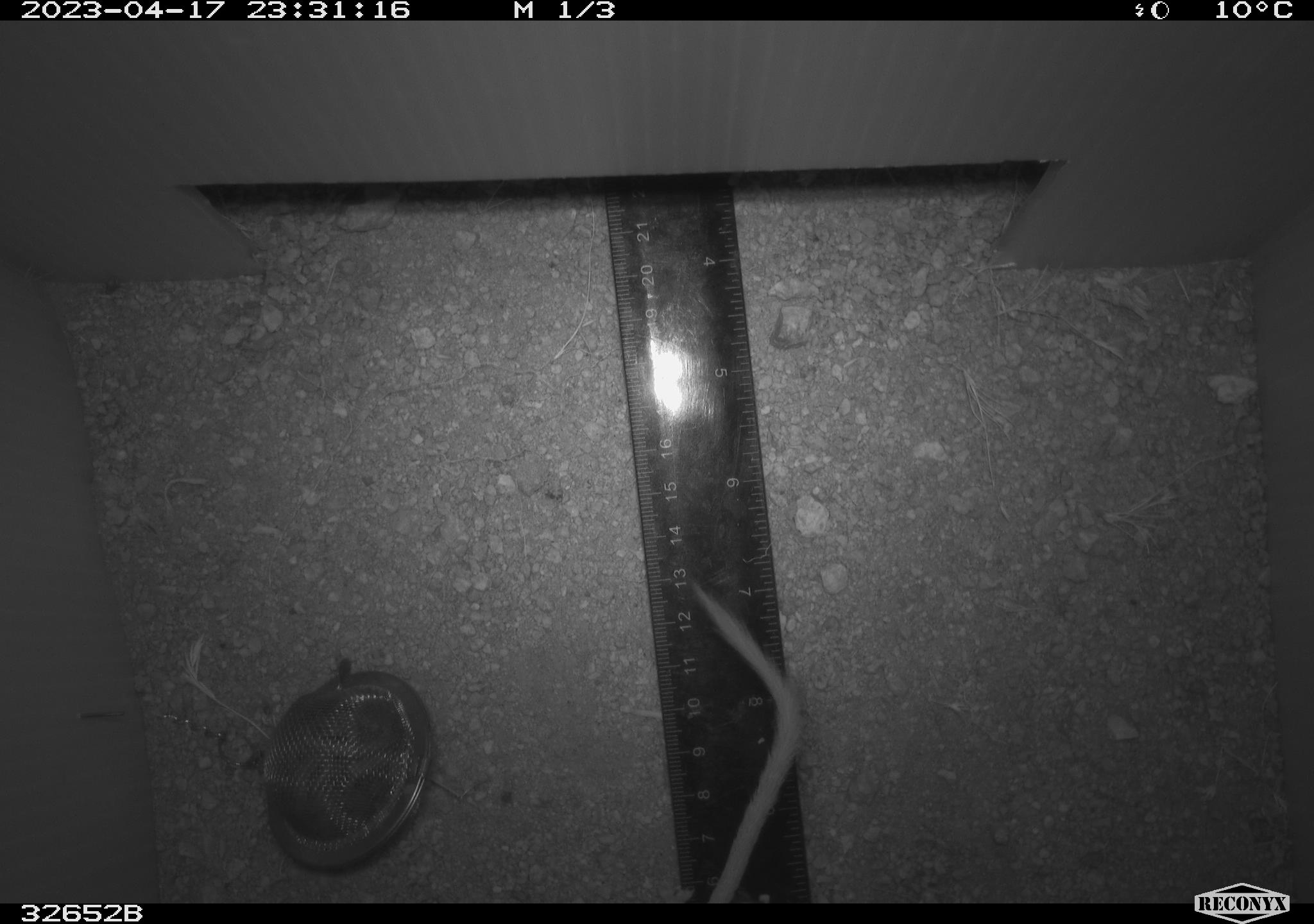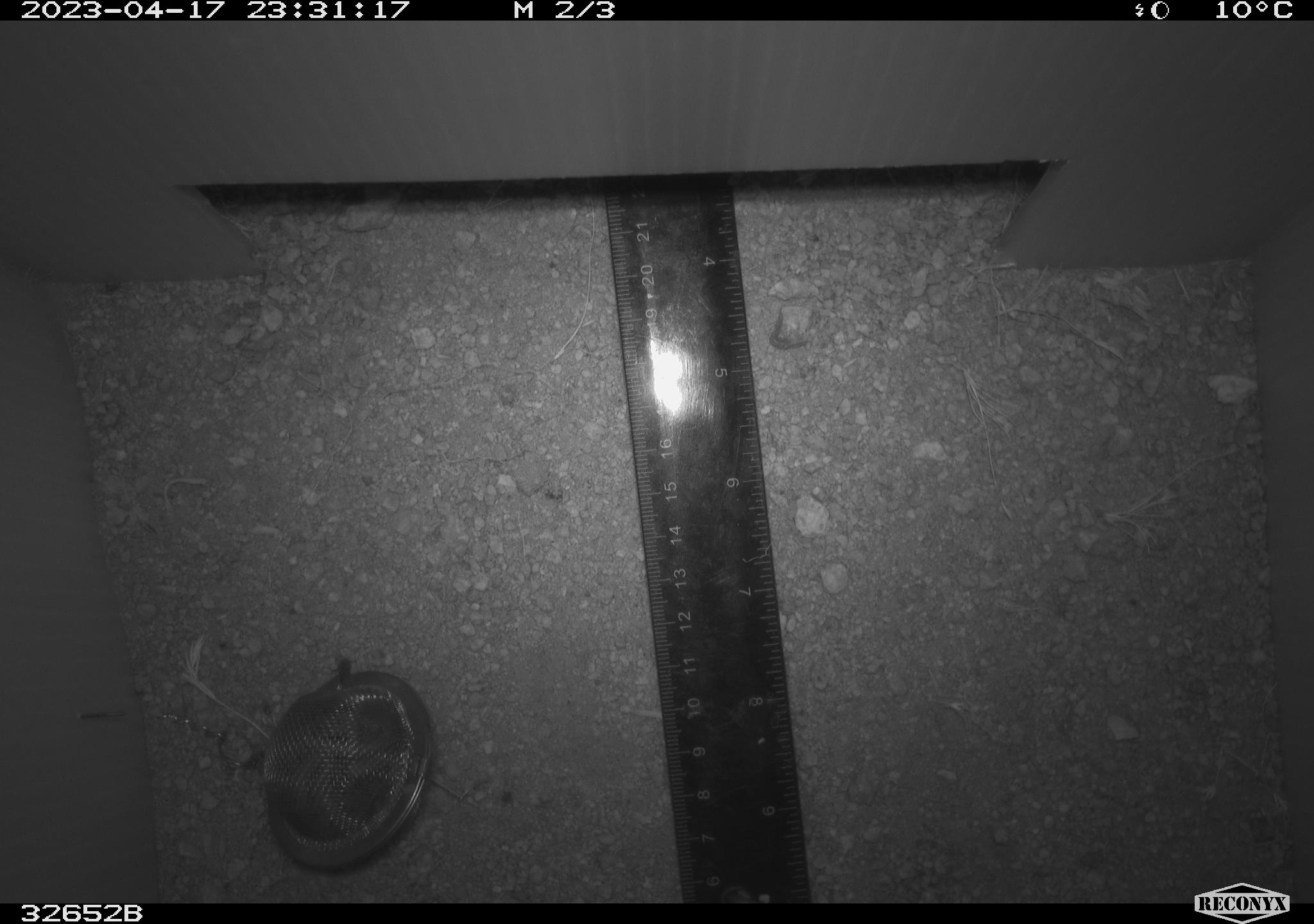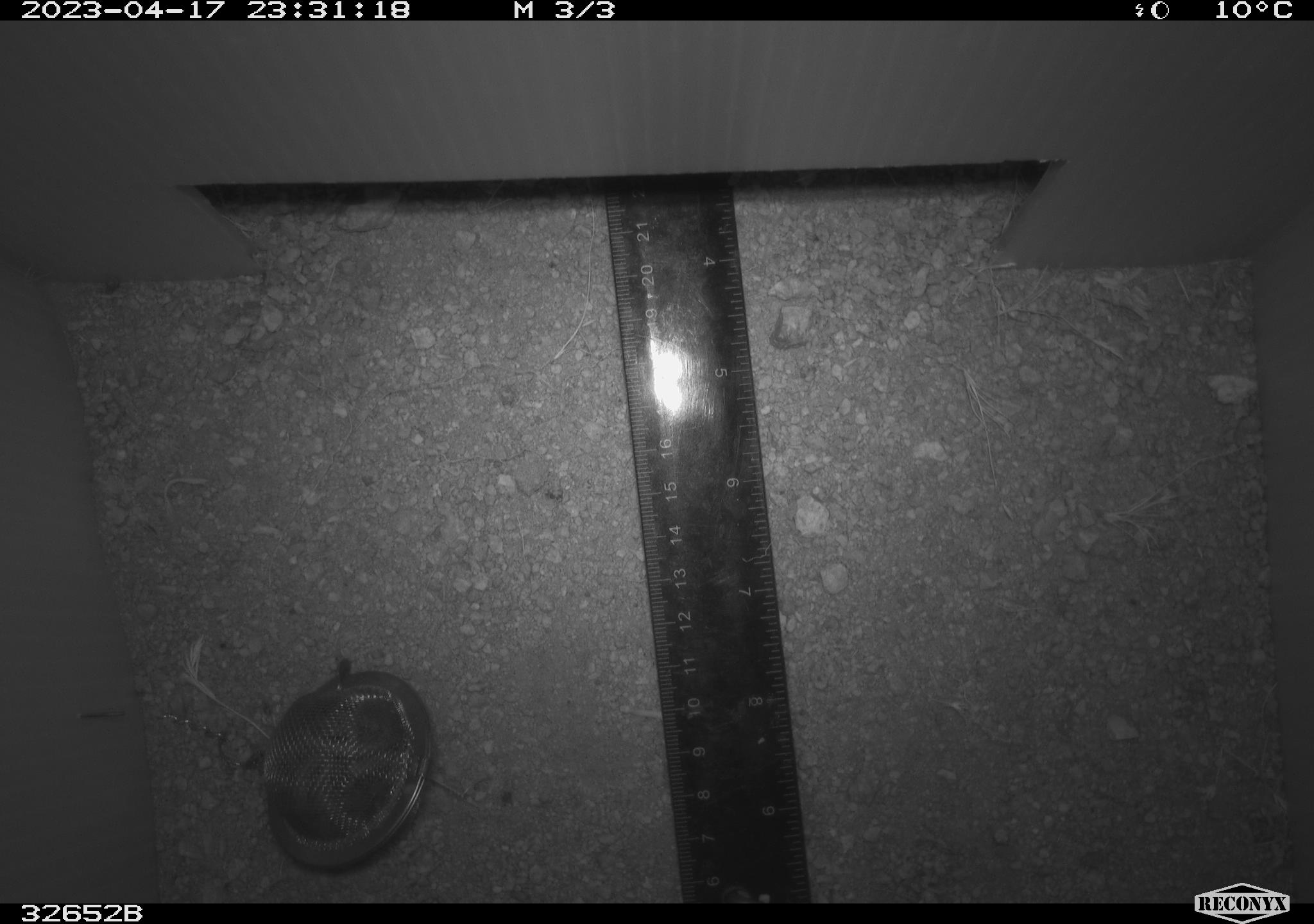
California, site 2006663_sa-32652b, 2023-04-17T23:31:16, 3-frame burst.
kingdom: Animalia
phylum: Chordata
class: Mammalia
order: Rodentia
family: Heteromyidae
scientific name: Heteromyidae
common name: kangaroo rats and pocket mice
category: heteromyidae family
Heteromyidae family (kangaroo rats and pocket mice) (Heteromyidae).